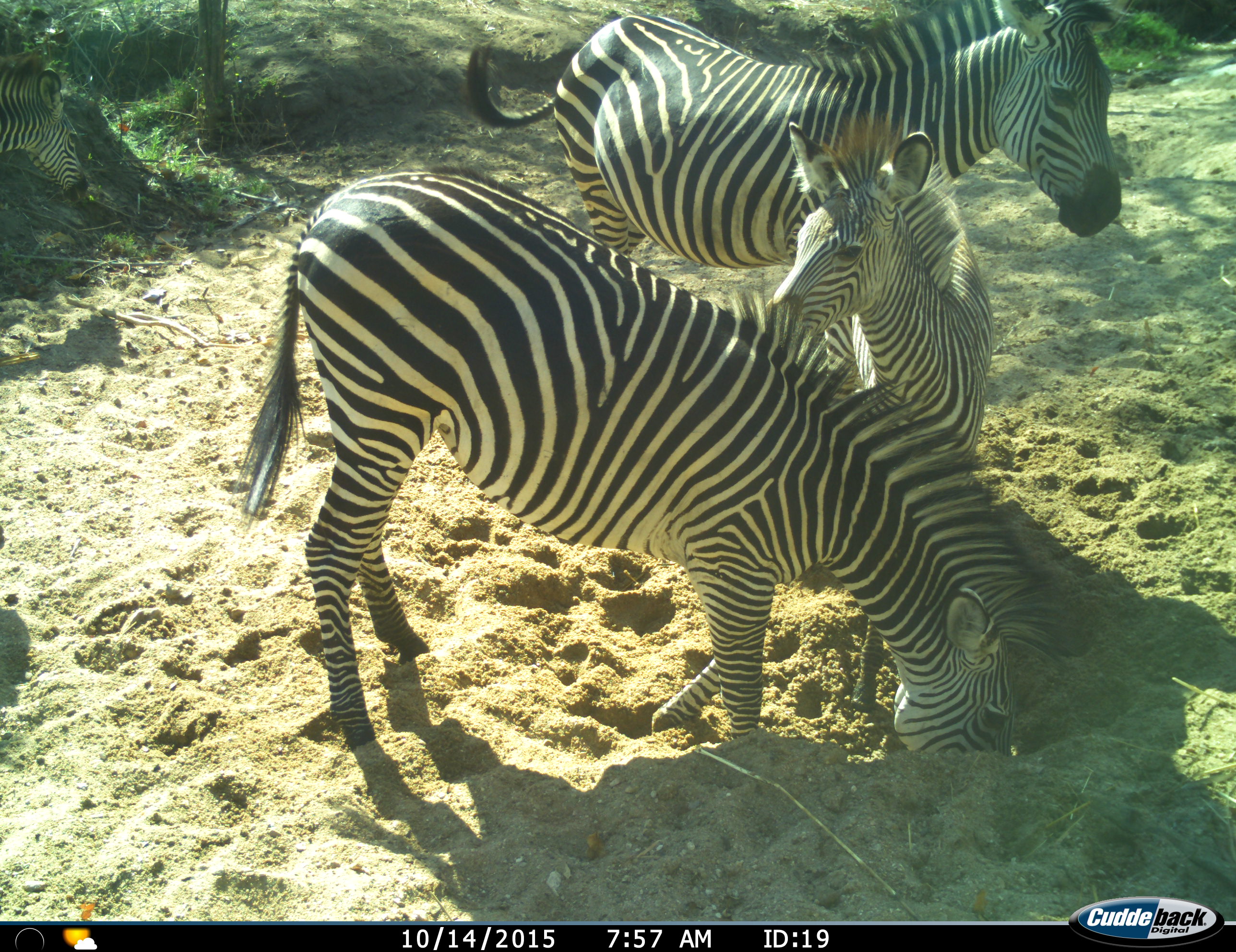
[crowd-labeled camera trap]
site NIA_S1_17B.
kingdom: Animalia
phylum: Chordata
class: Mammalia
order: Perissodactyla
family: Equidae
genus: Equus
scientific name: Equus quagga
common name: plains zebra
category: zebraplains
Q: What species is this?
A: Zebraplains (plains zebra) (Equus quagga).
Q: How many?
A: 3.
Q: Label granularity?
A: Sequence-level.